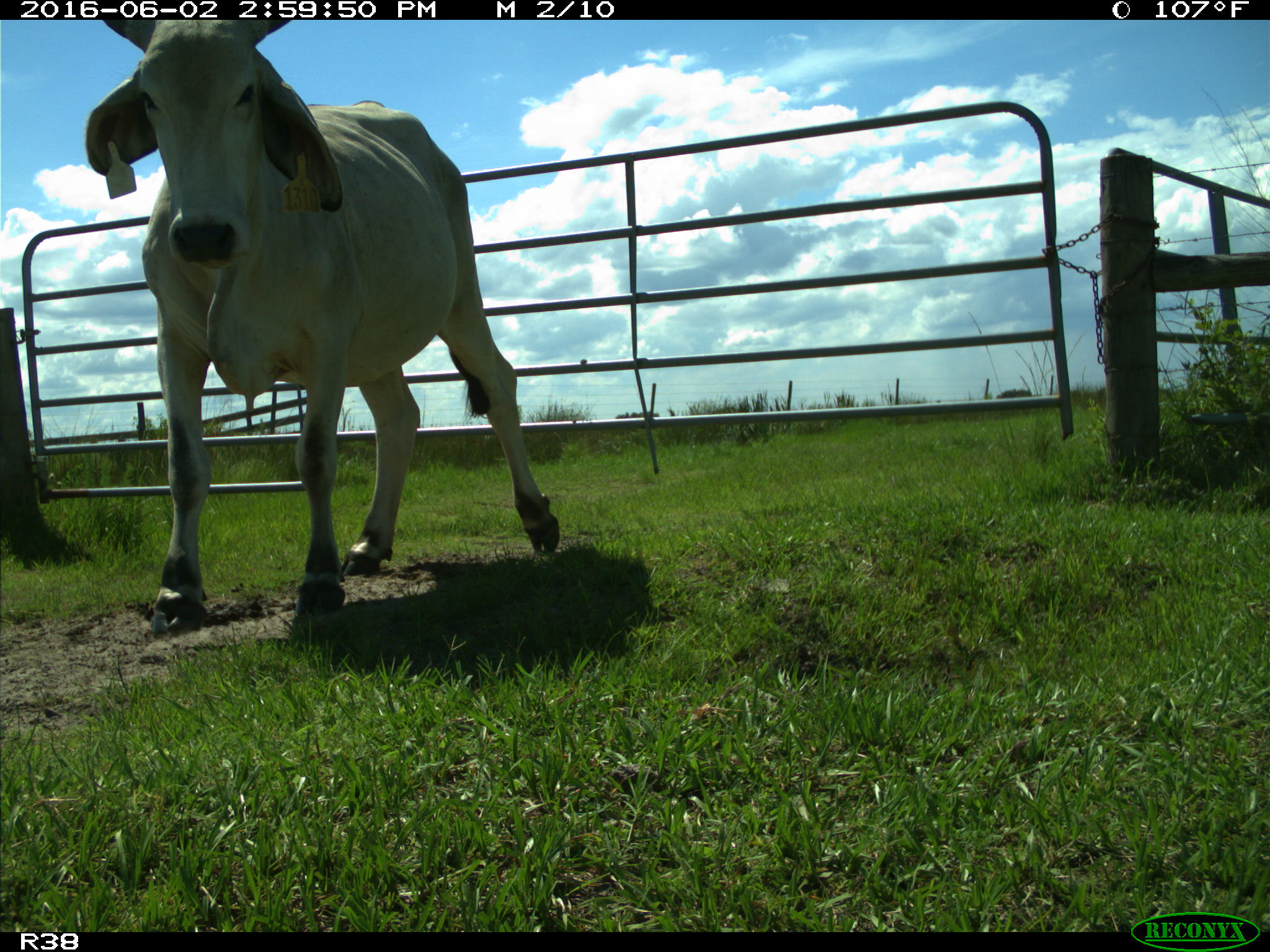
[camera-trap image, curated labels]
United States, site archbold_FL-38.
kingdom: Animalia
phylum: Chordata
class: Mammalia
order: Artiodactyla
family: Bovidae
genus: Bos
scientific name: Bos taurus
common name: domestic cow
Bos taurus (domestic cow).